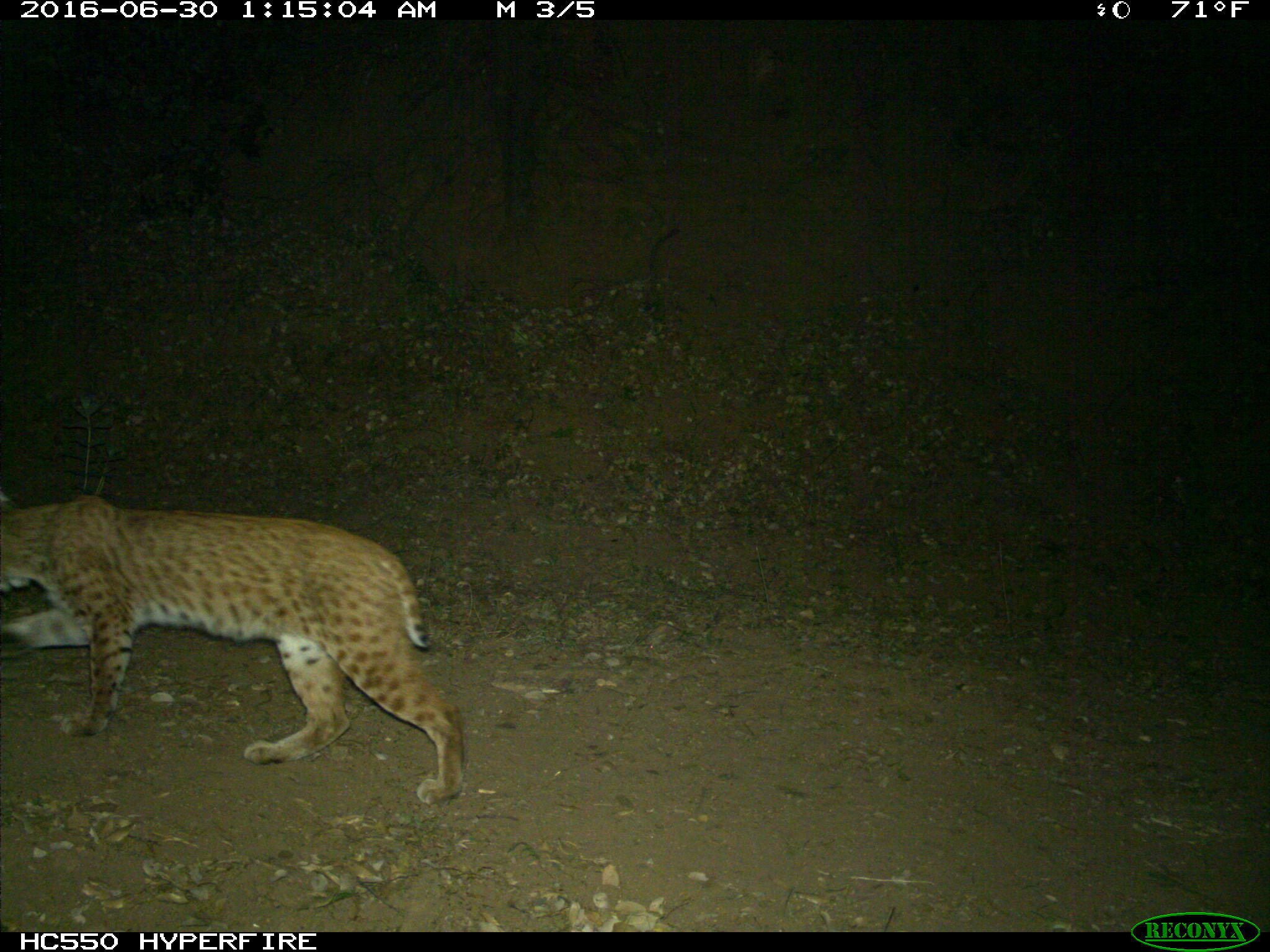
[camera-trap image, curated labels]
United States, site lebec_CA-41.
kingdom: Animalia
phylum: Chordata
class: Mammalia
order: Carnivora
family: Felidae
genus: Lynx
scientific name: Lynx rufus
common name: bobcat